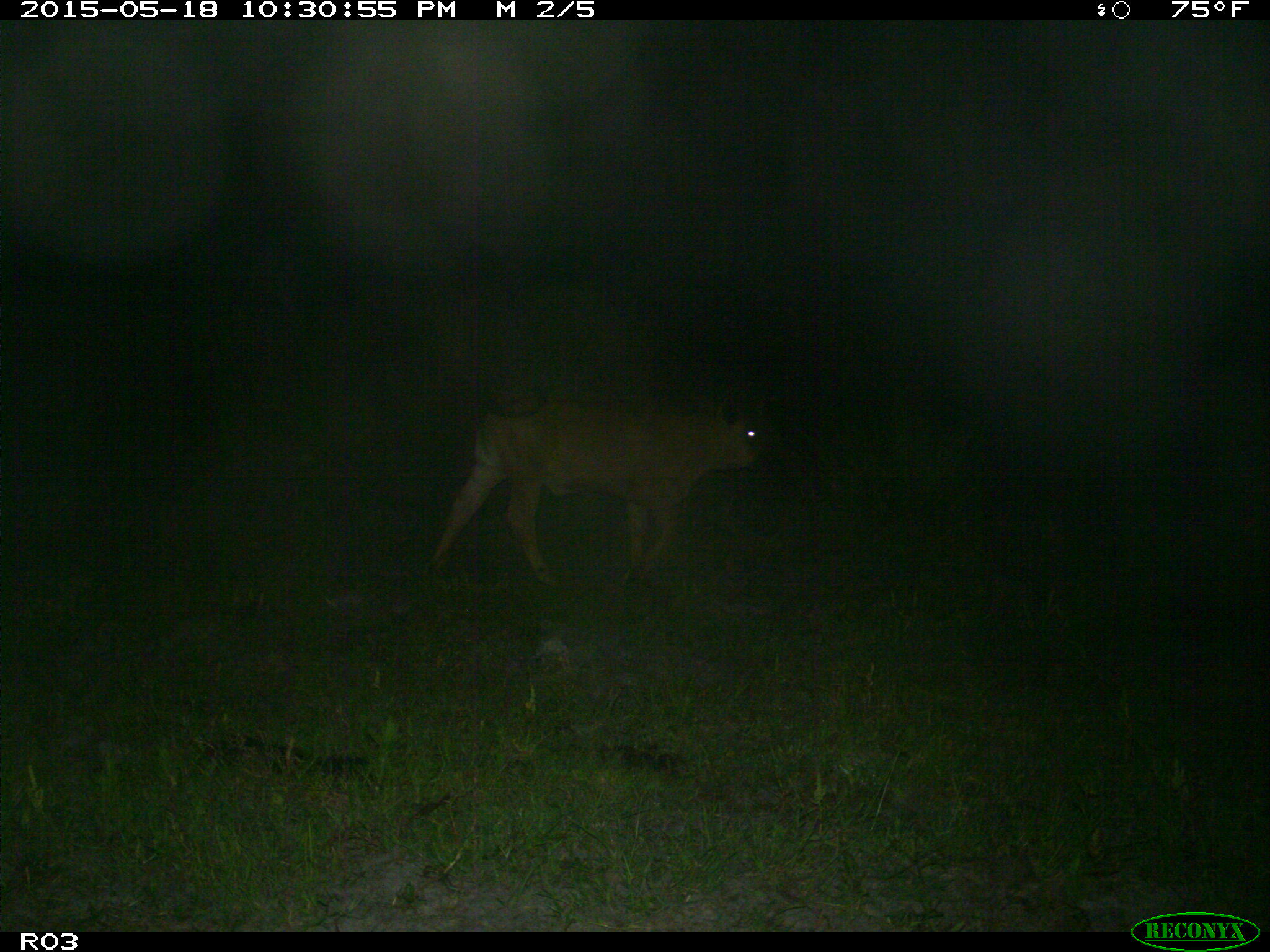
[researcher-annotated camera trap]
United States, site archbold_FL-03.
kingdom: Animalia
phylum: Chordata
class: Mammalia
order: Artiodactyla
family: Bovidae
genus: Bos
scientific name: Bos taurus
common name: domestic cow